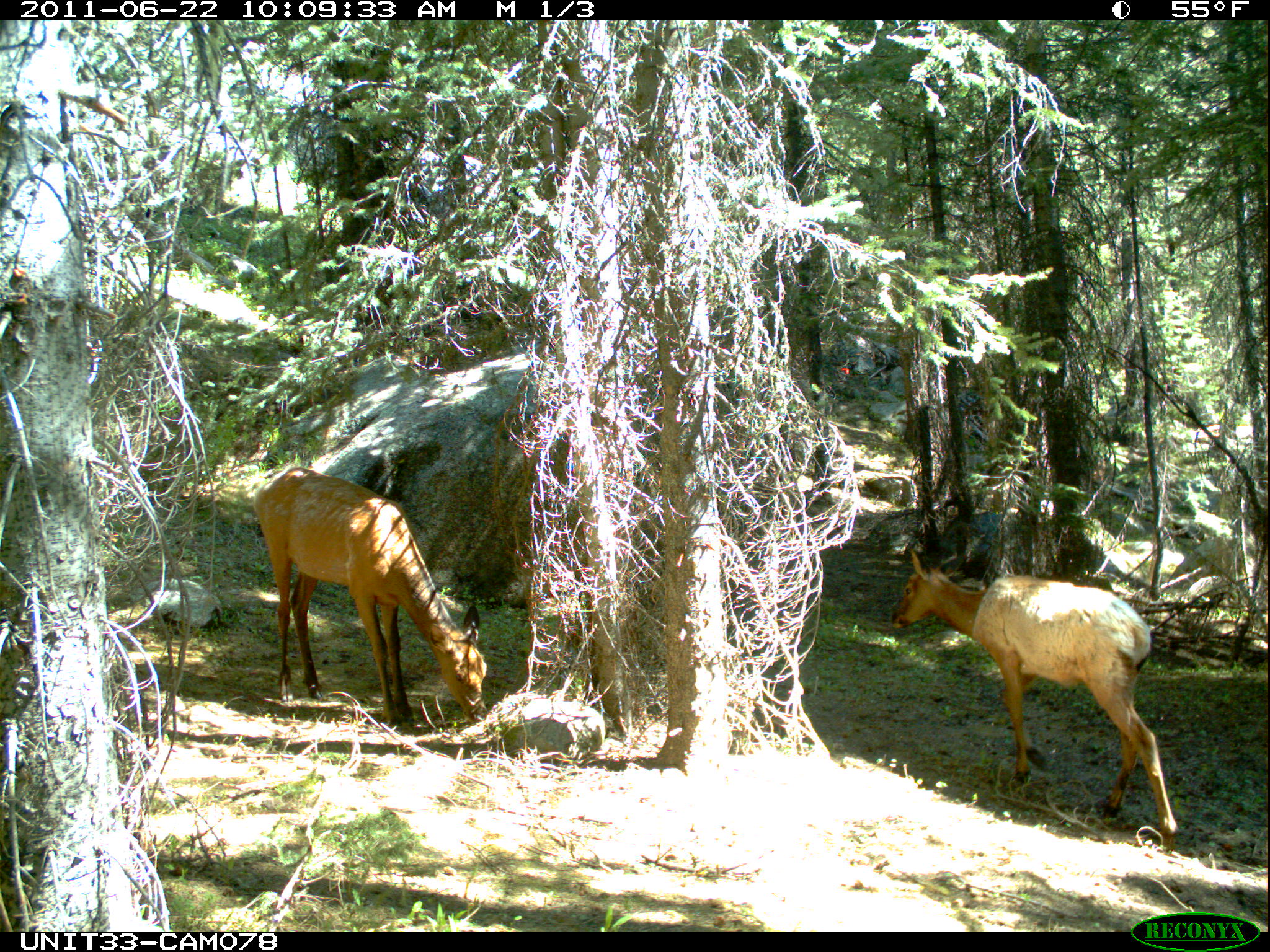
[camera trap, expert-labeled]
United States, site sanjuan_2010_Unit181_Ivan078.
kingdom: Animalia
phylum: Chordata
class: Mammalia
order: Artiodactyla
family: Cervidae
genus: Cervus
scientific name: Cervus elaphus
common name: red deer